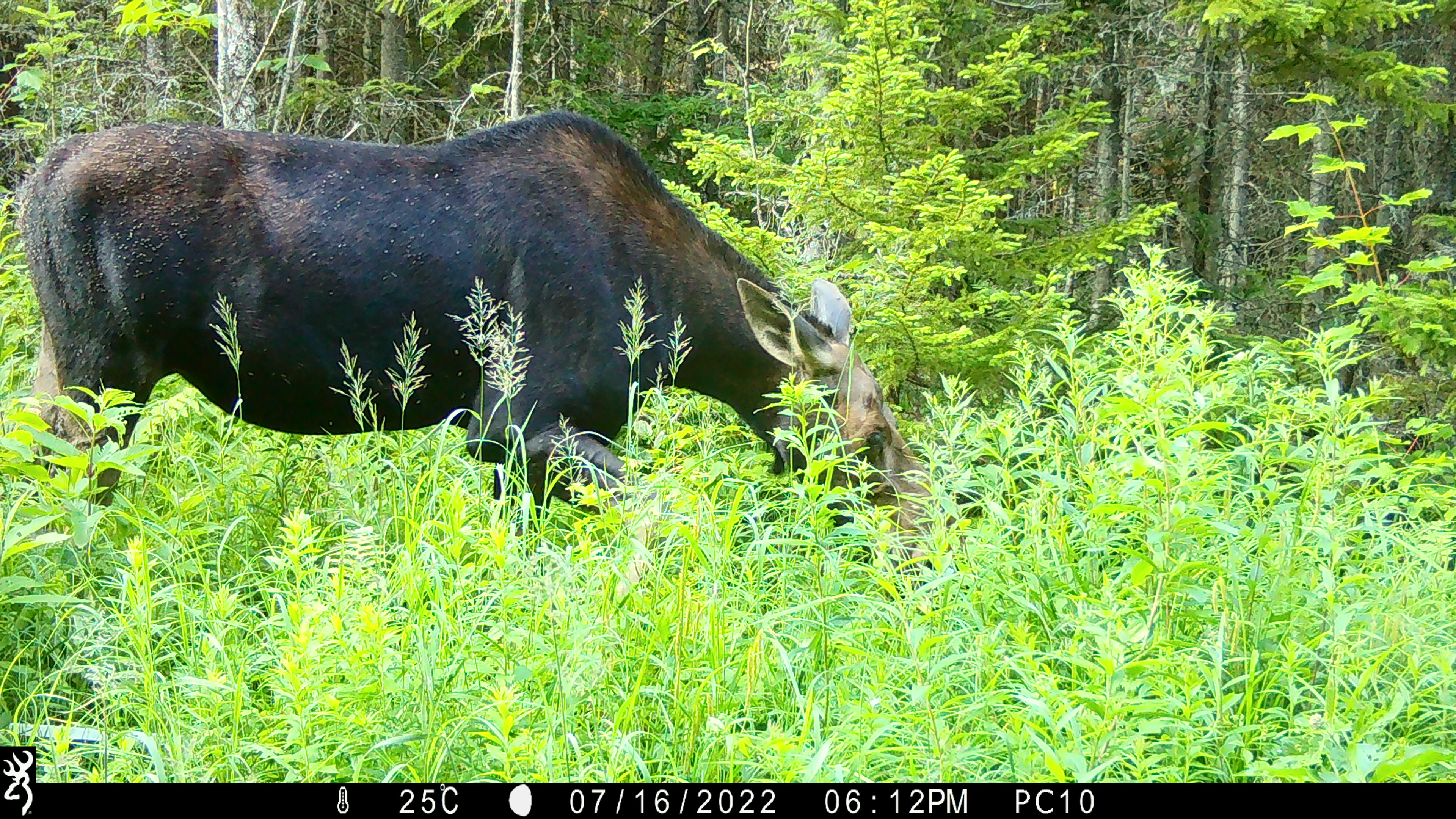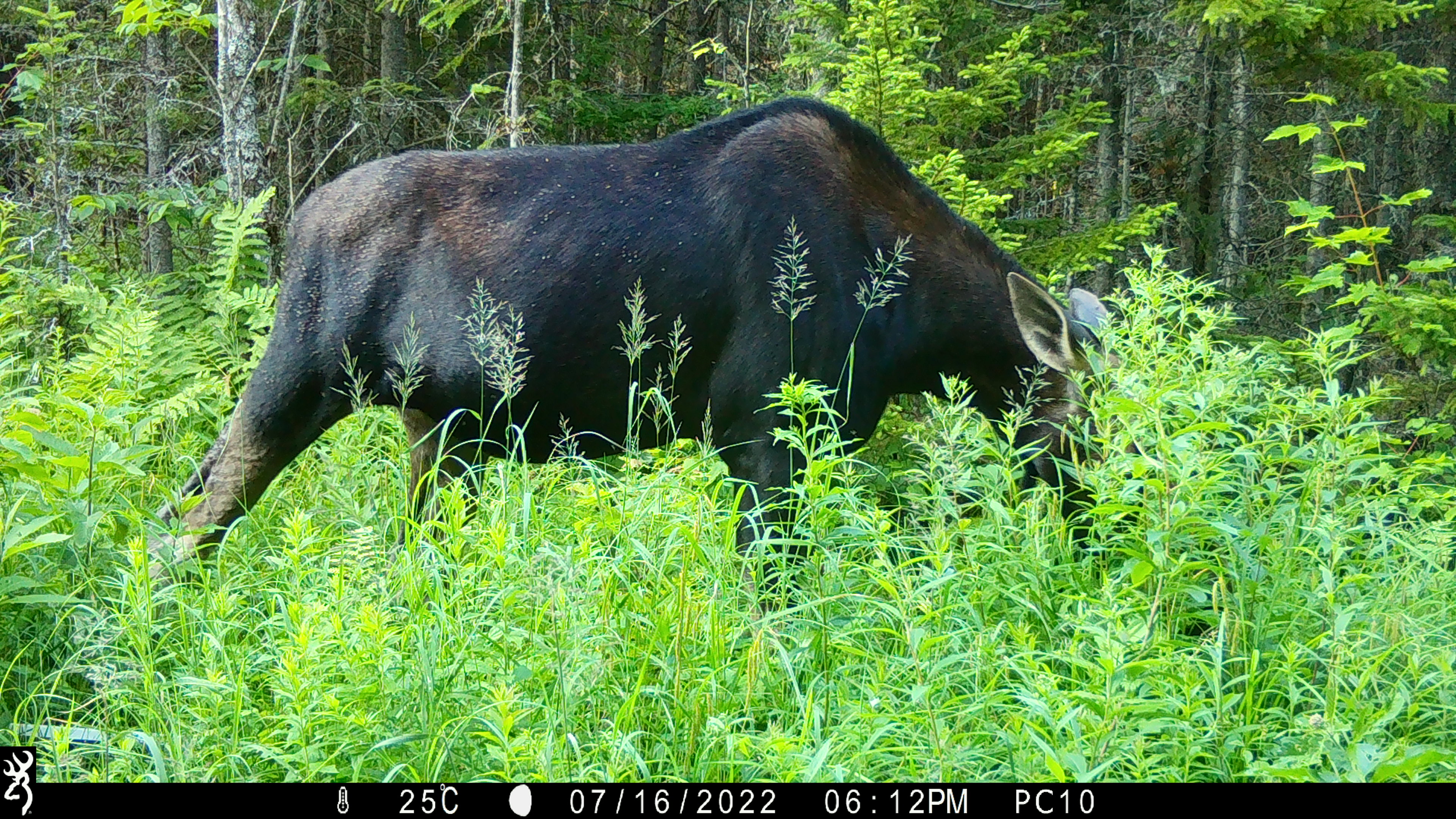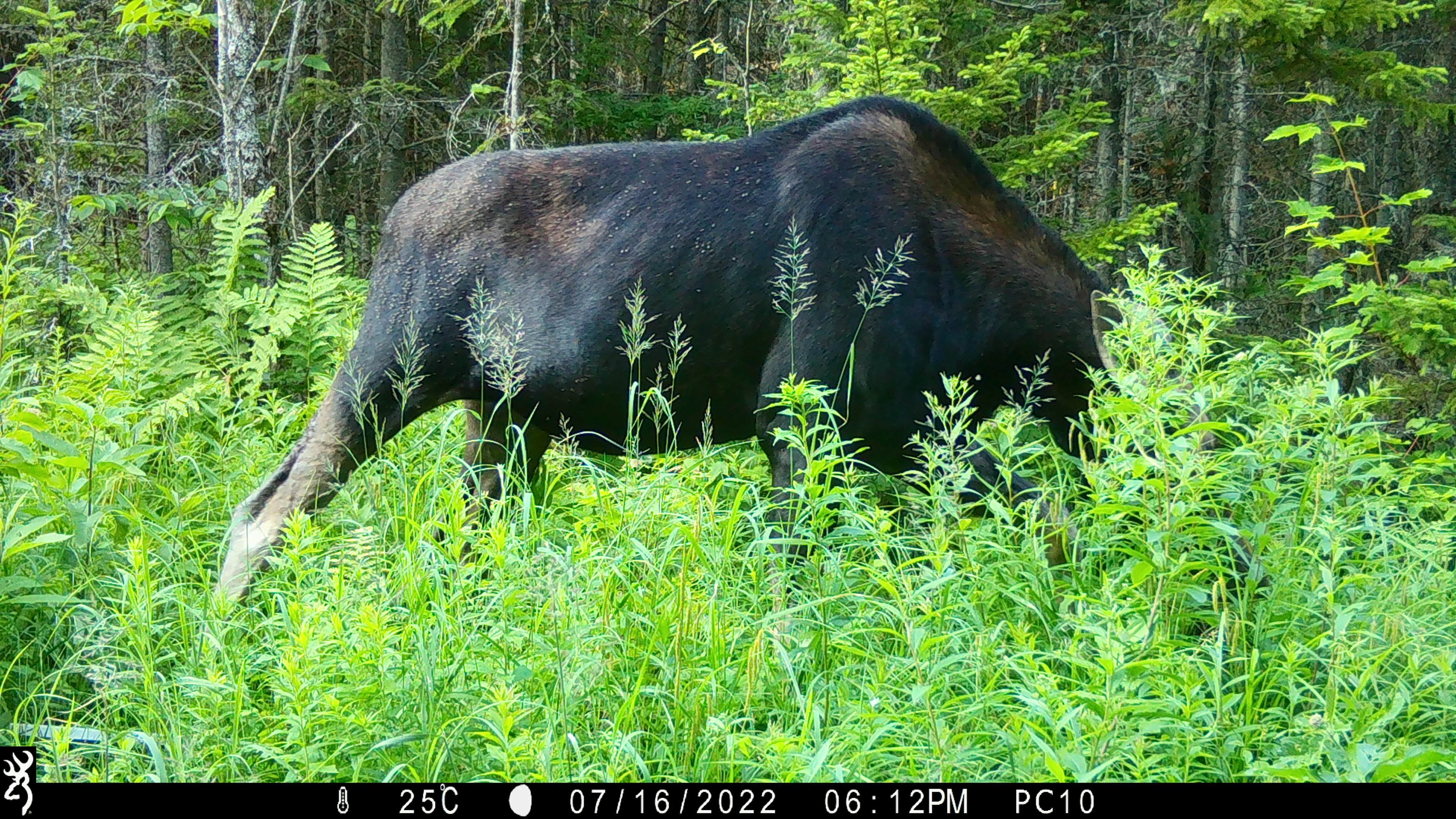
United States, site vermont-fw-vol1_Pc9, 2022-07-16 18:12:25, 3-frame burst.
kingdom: Animalia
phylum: Chordata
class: Mammalia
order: Artiodactyla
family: Cervidae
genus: Alces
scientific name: Alces alces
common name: moose